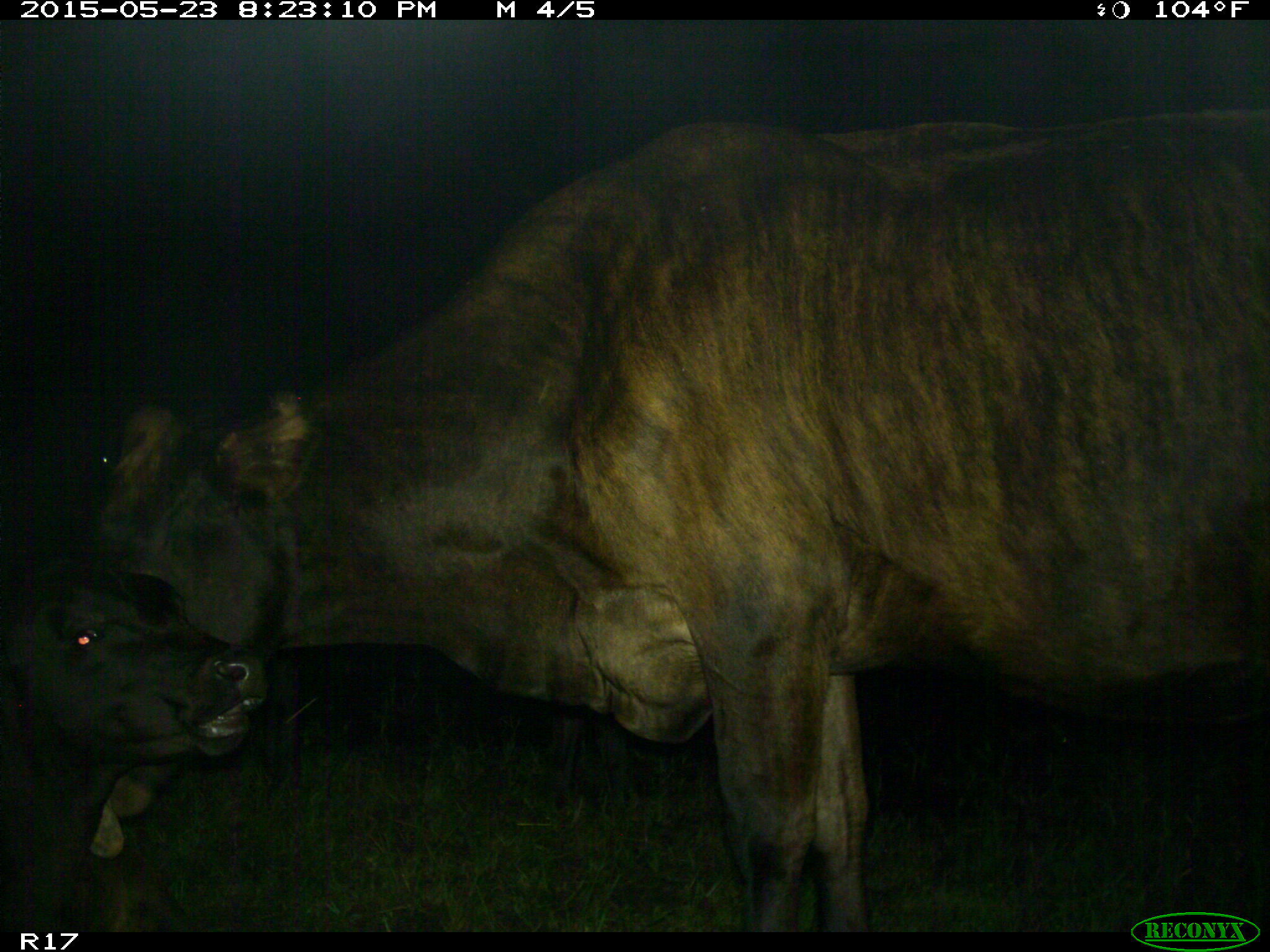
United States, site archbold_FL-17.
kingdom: Animalia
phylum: Chordata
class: Mammalia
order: Artiodactyla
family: Bovidae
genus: Bos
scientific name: Bos taurus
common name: domestic cow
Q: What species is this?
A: Bos taurus (domestic cow).